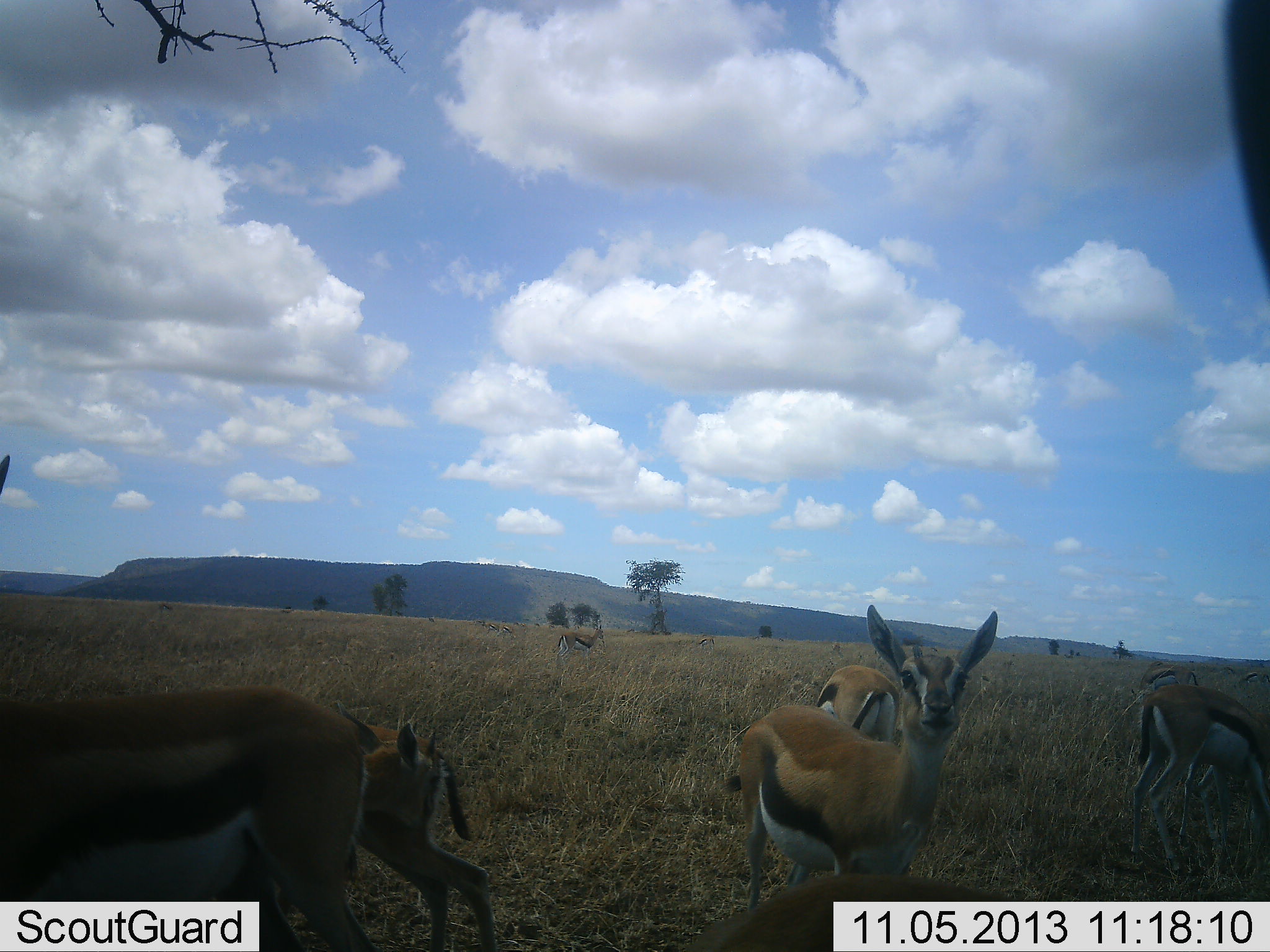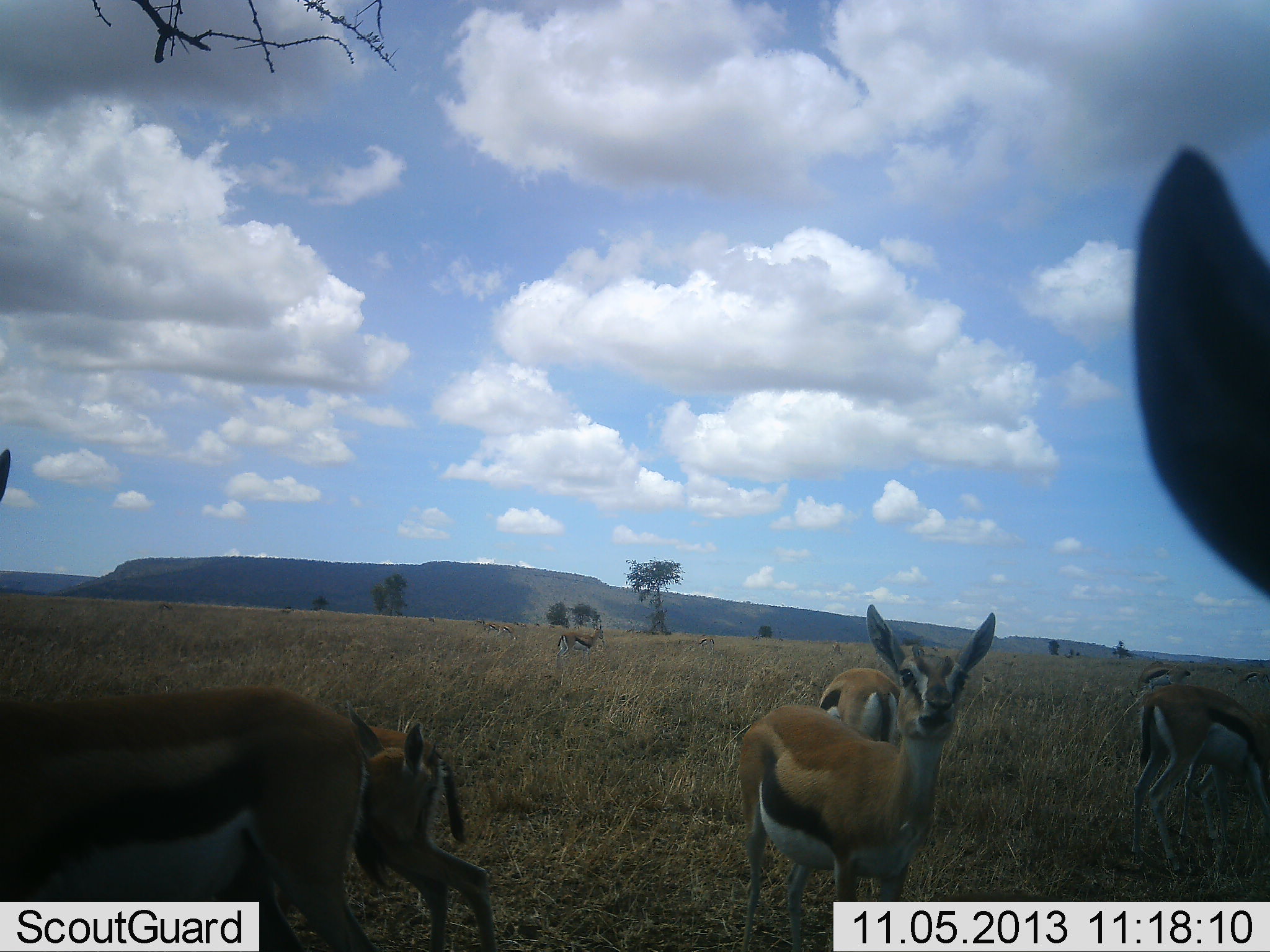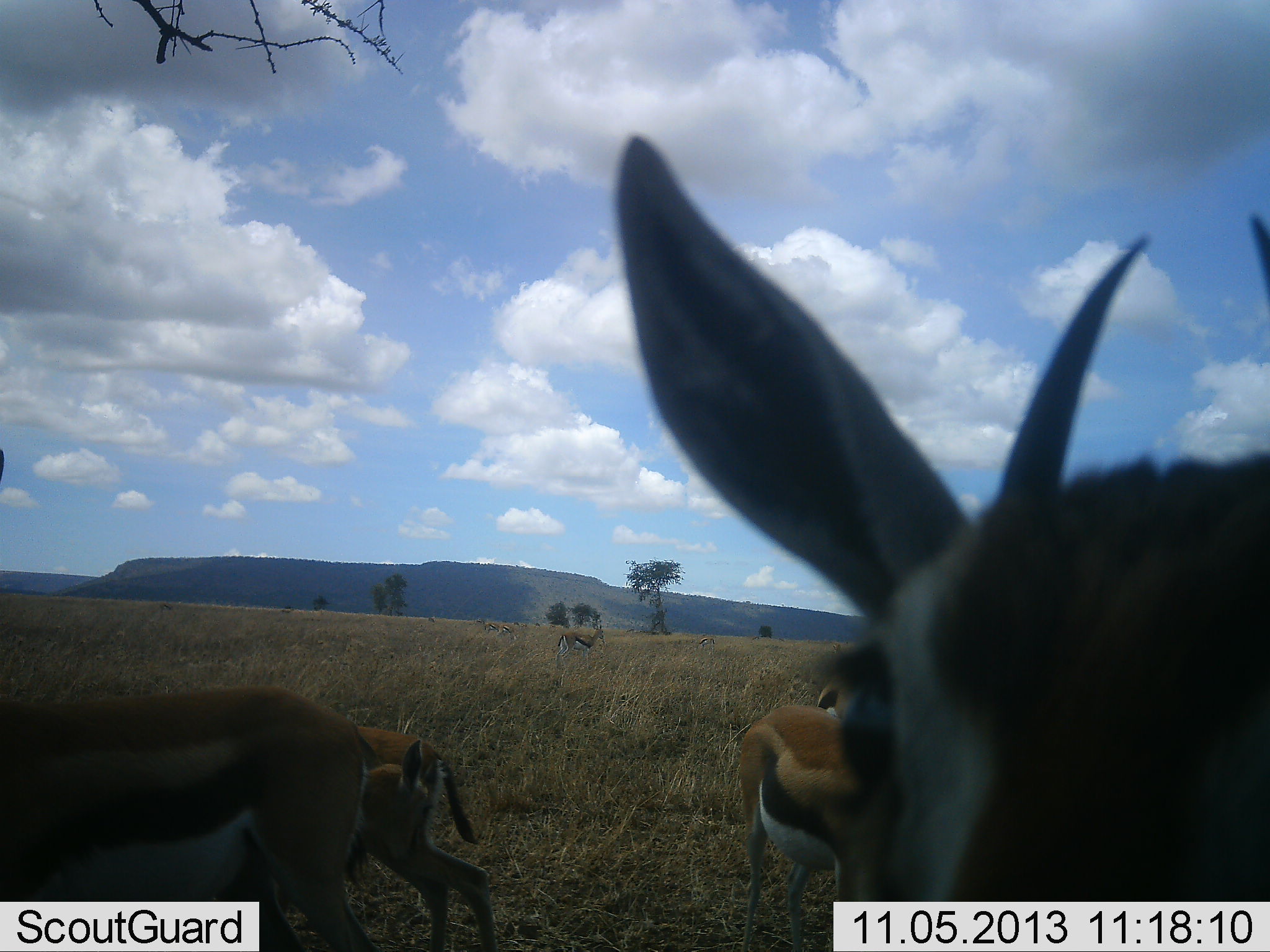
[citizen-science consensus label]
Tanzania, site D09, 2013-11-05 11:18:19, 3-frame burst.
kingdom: Animalia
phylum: Chordata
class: Mammalia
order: Artiodactyla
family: Bovidae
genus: Eudorcas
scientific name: Eudorcas thomsonii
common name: thomson's gazelle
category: gazellethomsons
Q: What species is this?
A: Gazellethomsons (thomson's gazelle) (Eudorcas thomsonii).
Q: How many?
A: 8.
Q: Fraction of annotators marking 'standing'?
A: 90%.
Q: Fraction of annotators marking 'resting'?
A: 0%.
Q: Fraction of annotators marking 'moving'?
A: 30%.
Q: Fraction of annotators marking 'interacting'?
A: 10%.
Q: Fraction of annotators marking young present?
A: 20%.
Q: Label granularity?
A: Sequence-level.